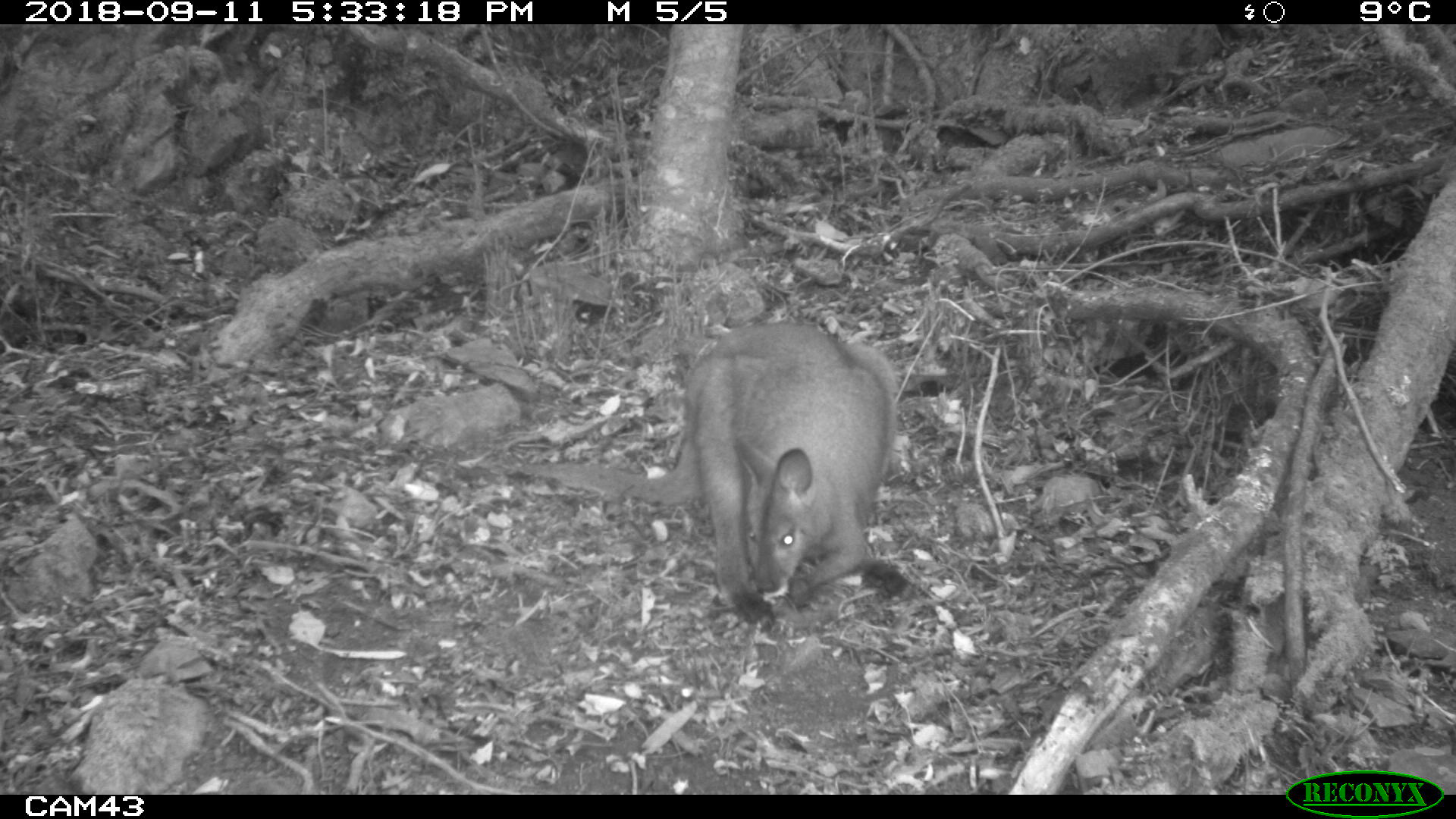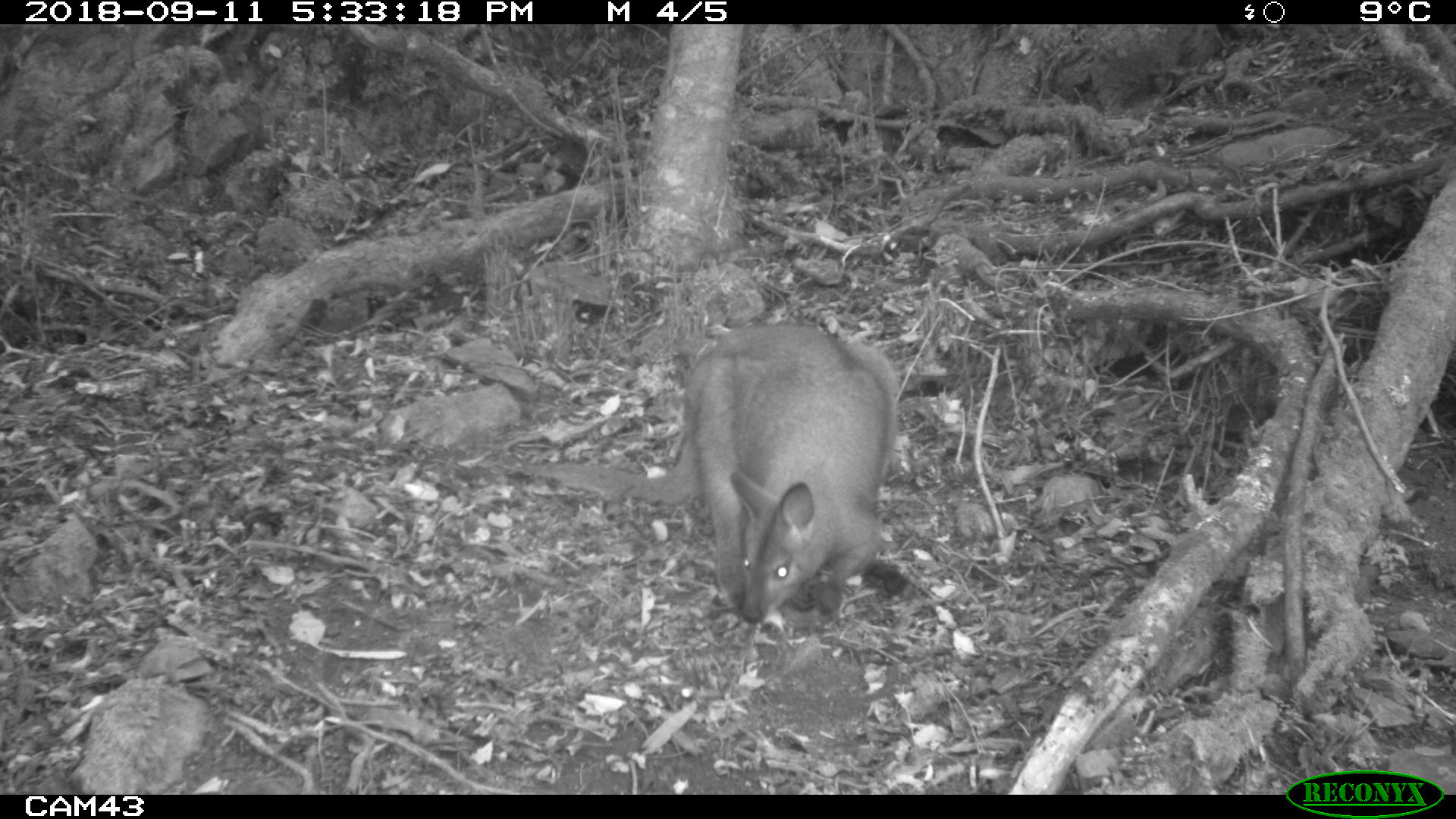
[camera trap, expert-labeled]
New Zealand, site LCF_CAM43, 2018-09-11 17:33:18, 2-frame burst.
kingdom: Animalia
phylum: Chordata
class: Mammalia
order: Diprotodontia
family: Macropodidae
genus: Notamacropus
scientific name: Notamacropus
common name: wallaby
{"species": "wallaby (Notamacropus)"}